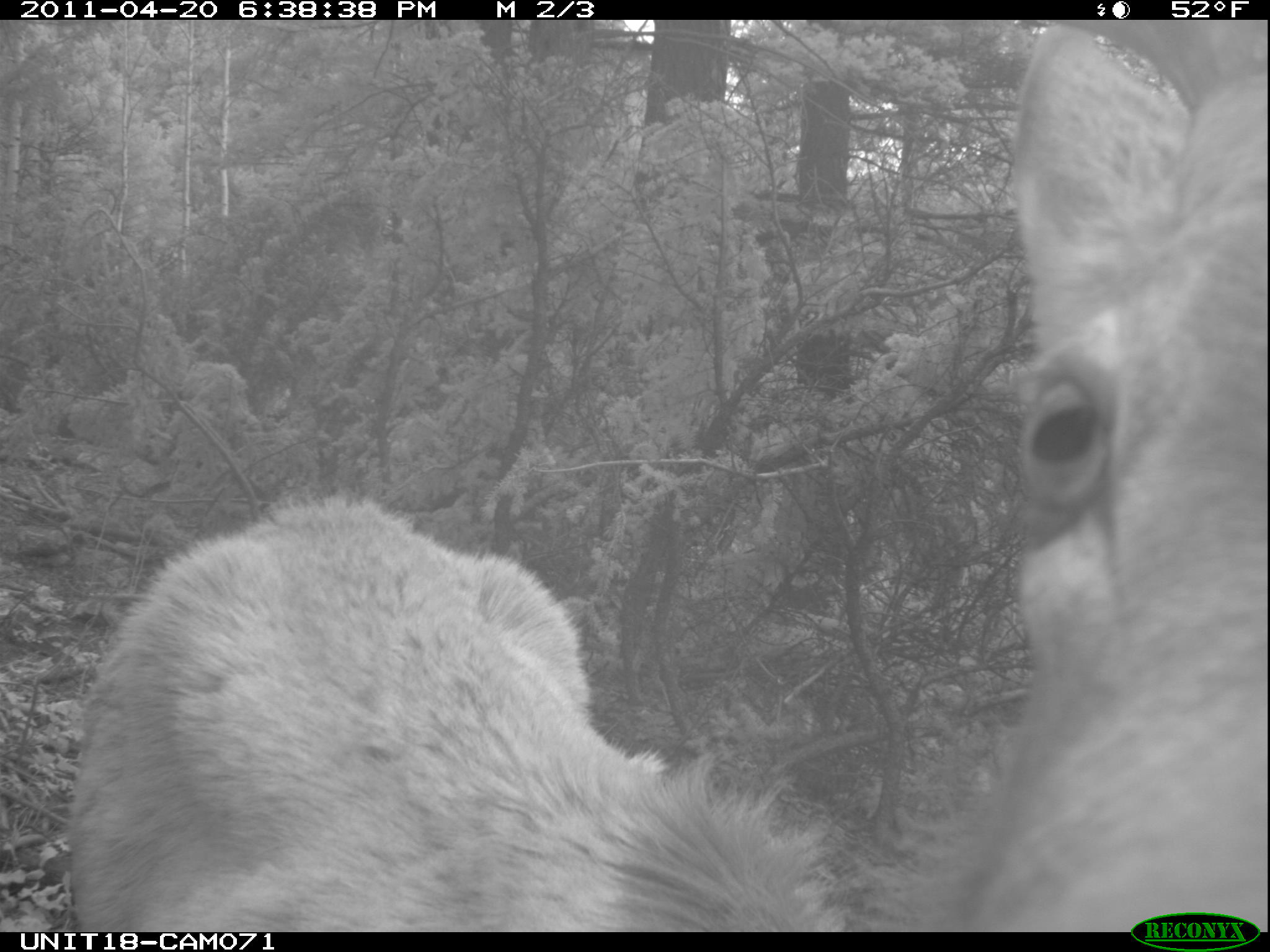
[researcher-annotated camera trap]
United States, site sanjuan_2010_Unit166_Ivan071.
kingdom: Animalia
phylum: Chordata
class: Mammalia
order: Artiodactyla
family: Cervidae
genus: Cervus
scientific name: Cervus elaphus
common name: red deer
Cervus elaphus (red deer).